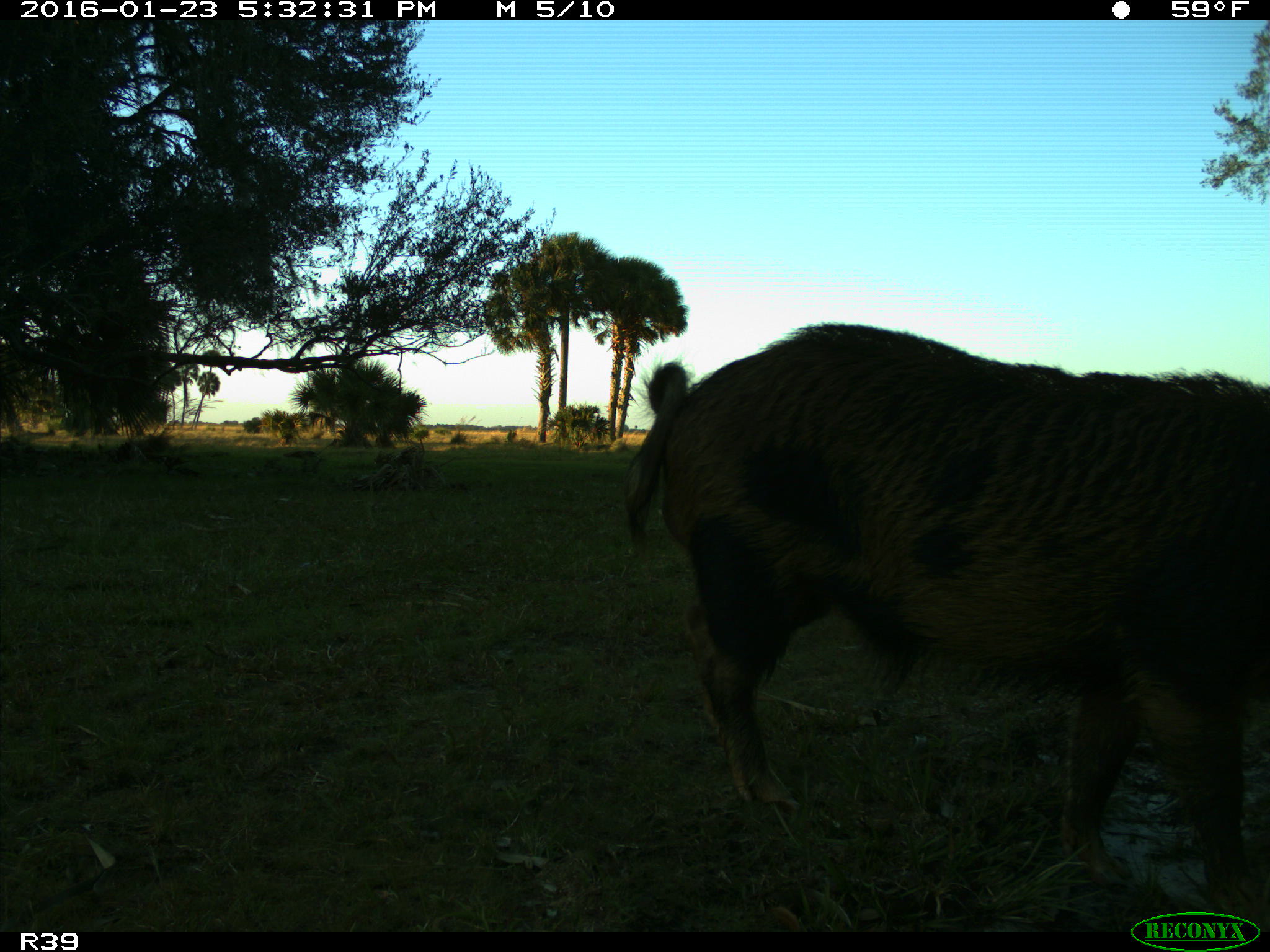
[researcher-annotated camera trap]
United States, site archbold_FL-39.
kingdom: Animalia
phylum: Chordata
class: Mammalia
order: Artiodactyla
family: Suidae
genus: Sus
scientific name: Sus scrofa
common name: wild boar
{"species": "Sus scrofa (wild boar)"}